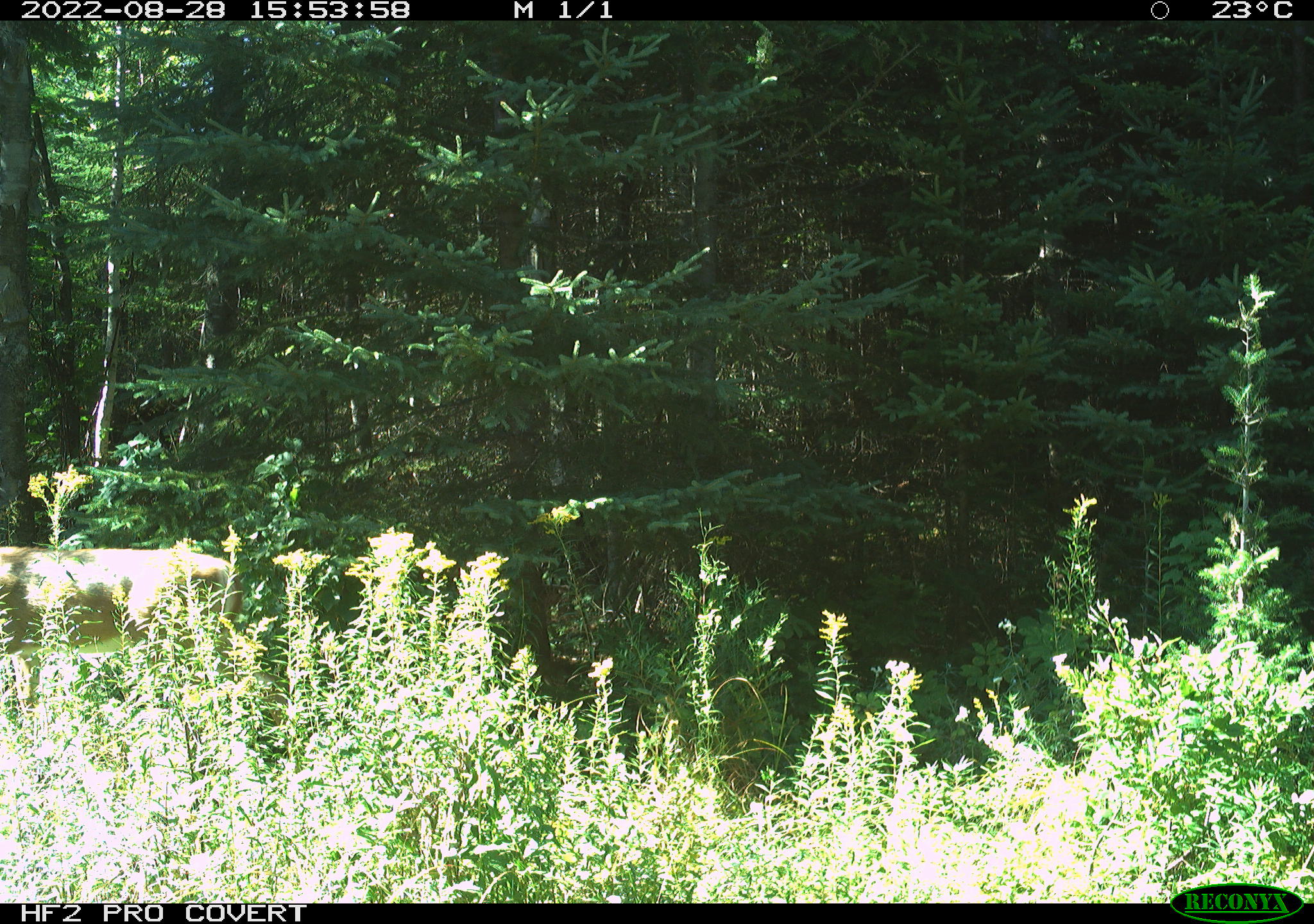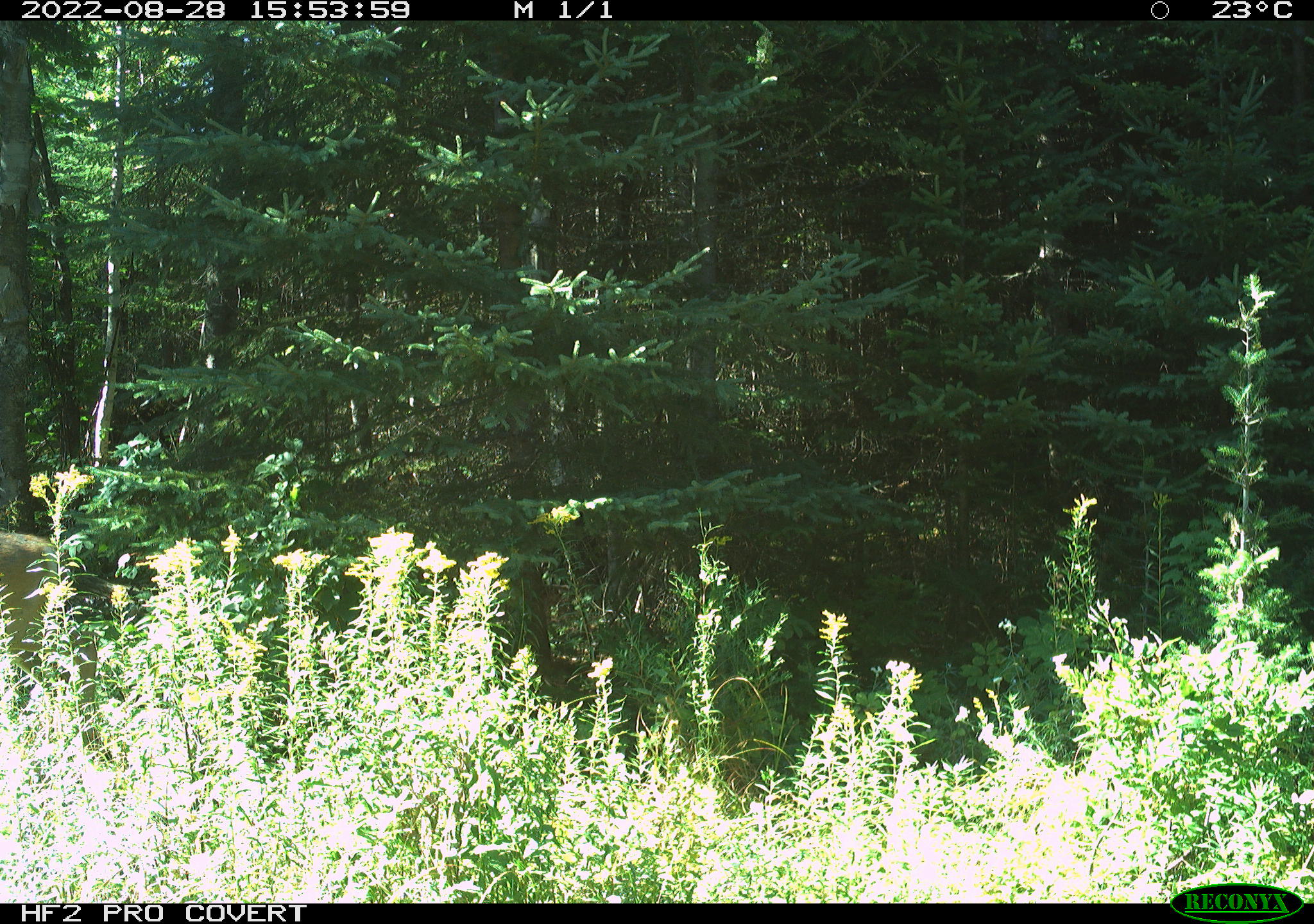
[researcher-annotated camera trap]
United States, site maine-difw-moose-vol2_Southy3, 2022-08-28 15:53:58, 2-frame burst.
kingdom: Animalia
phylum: Chordata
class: Mammalia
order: Artiodactyla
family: Cervidae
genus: Odocoileus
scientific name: Odocoileus virginianus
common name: white-tailed deer